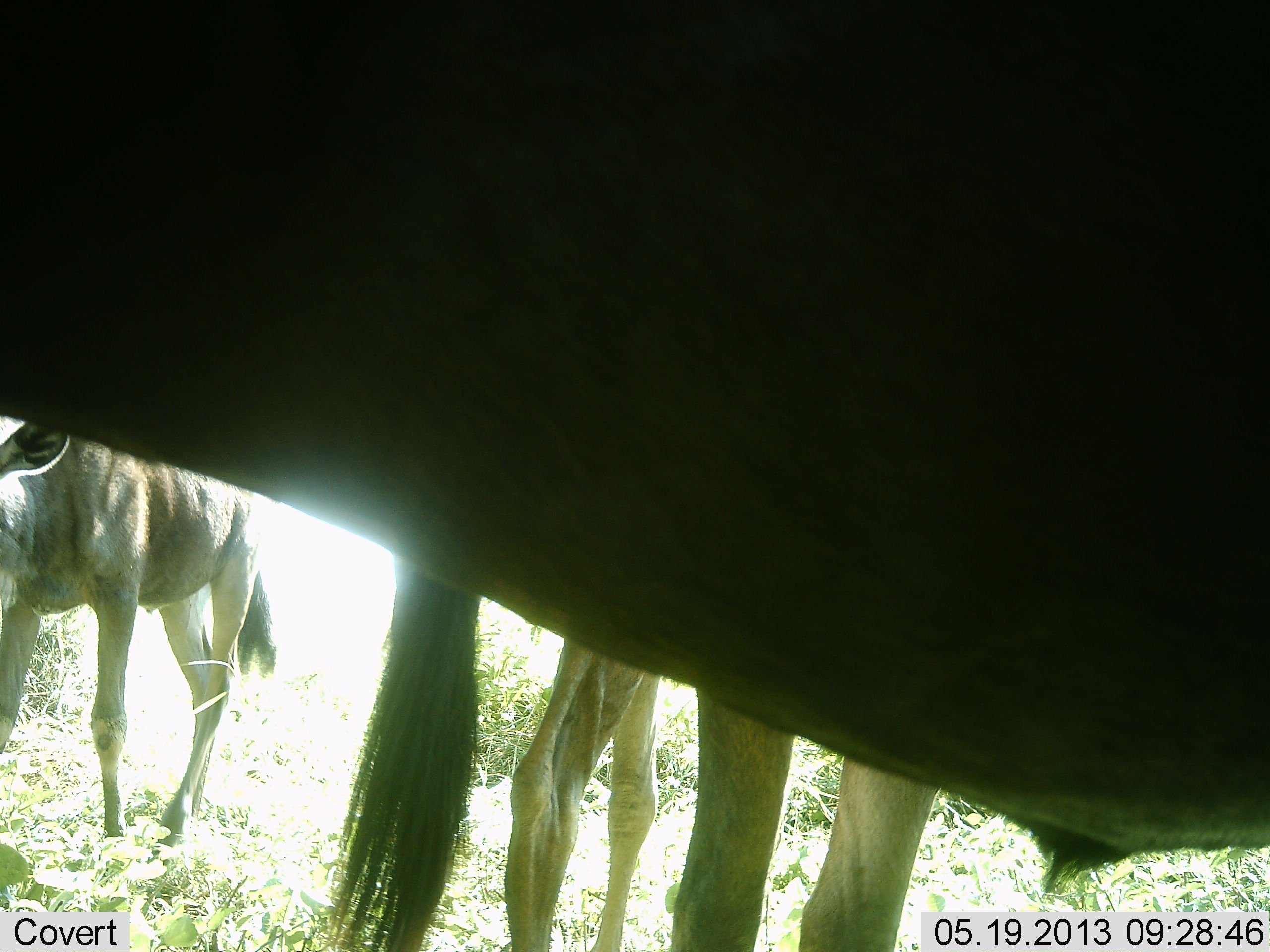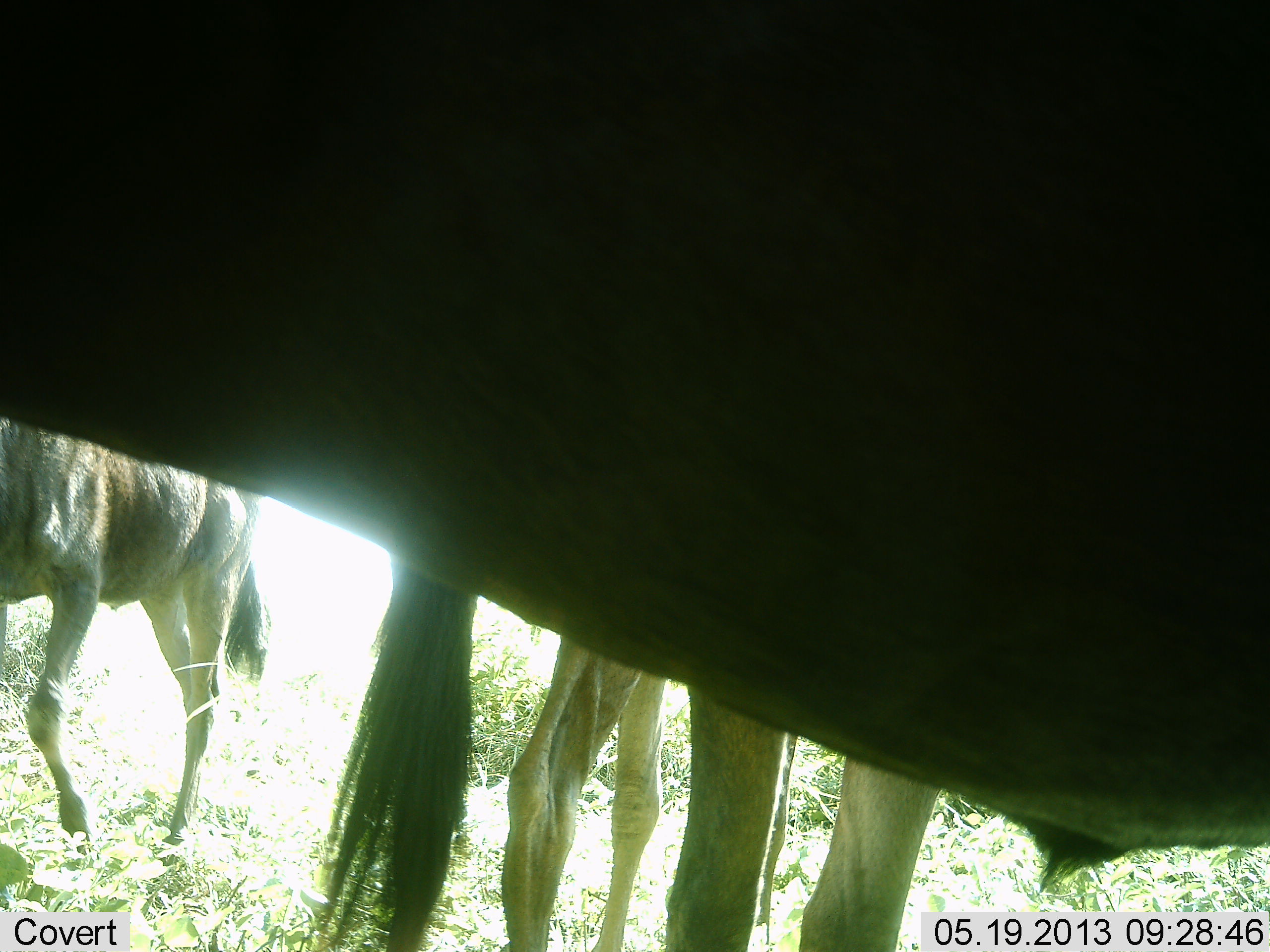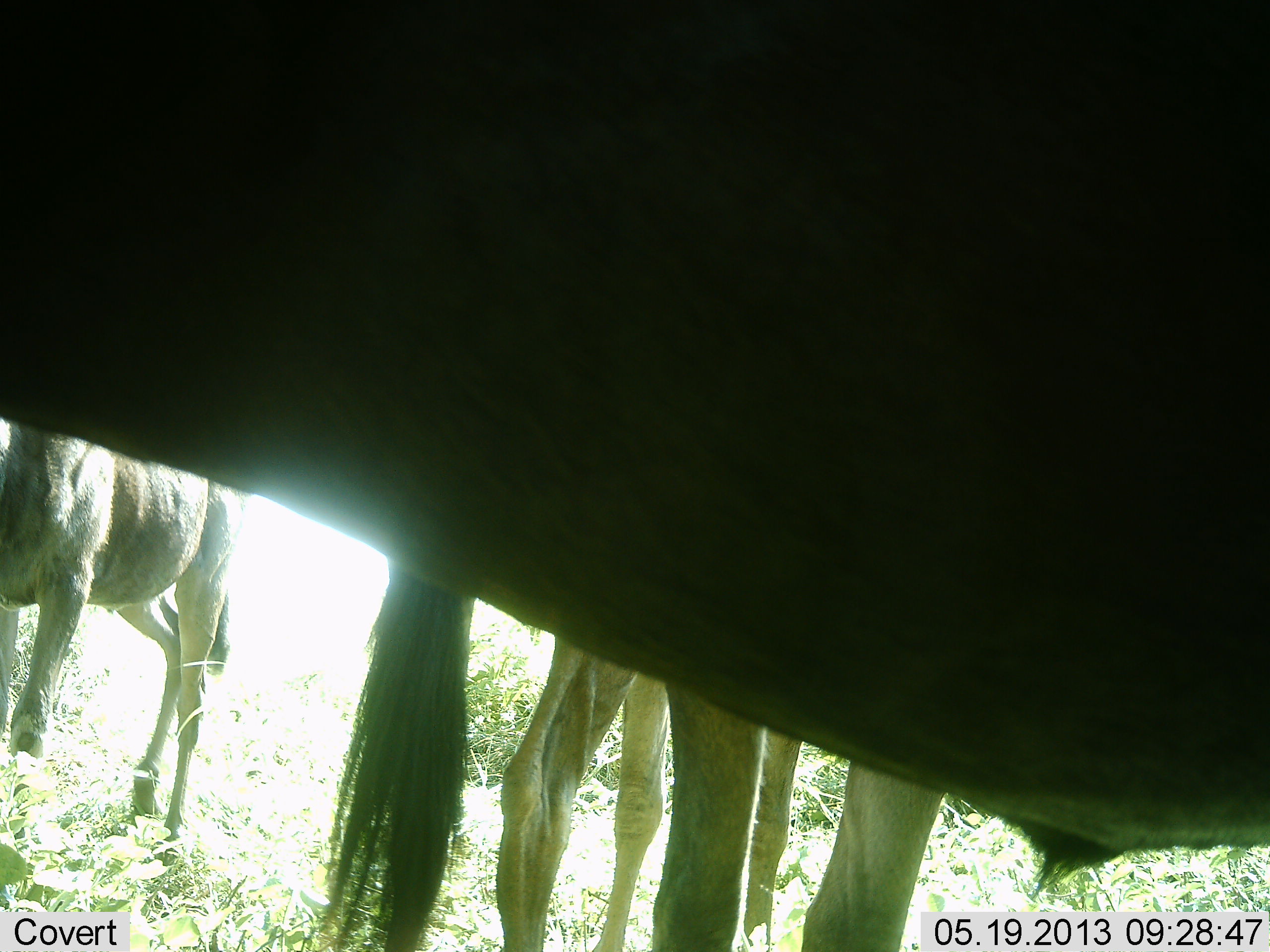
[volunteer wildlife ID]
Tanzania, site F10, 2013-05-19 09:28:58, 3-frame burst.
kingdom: Animalia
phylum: Chordata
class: Mammalia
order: Artiodactyla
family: Bovidae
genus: Connochaetes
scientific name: Connochaetes taurinus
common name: blue wildebeest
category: wildebeest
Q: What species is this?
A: Wildebeest (blue wildebeest) (Connochaetes taurinus).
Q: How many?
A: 3.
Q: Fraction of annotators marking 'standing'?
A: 100%.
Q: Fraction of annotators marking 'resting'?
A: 0%.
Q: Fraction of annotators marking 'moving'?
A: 43%.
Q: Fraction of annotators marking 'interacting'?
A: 0%.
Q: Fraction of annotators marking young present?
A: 0%.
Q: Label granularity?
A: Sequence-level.